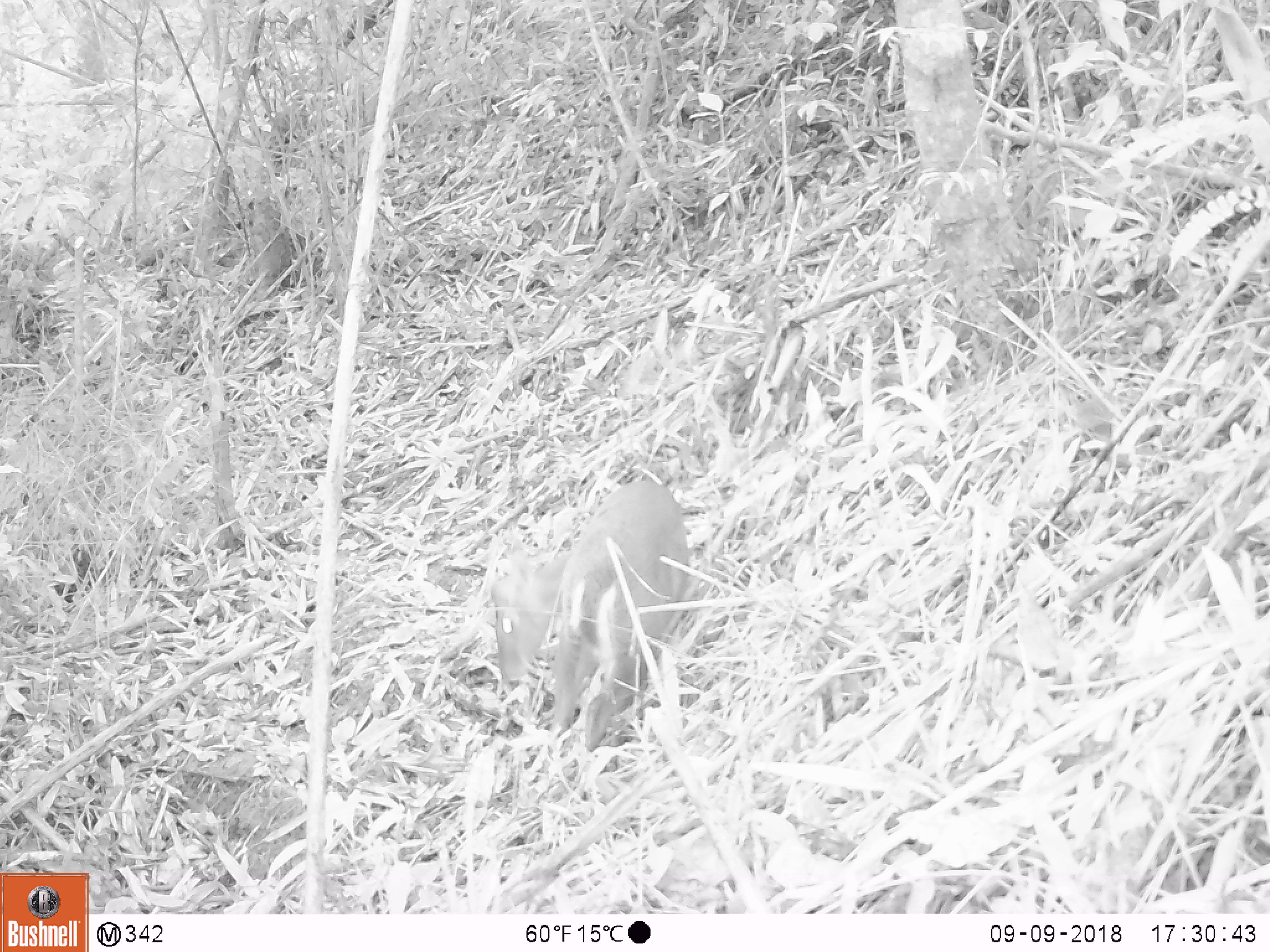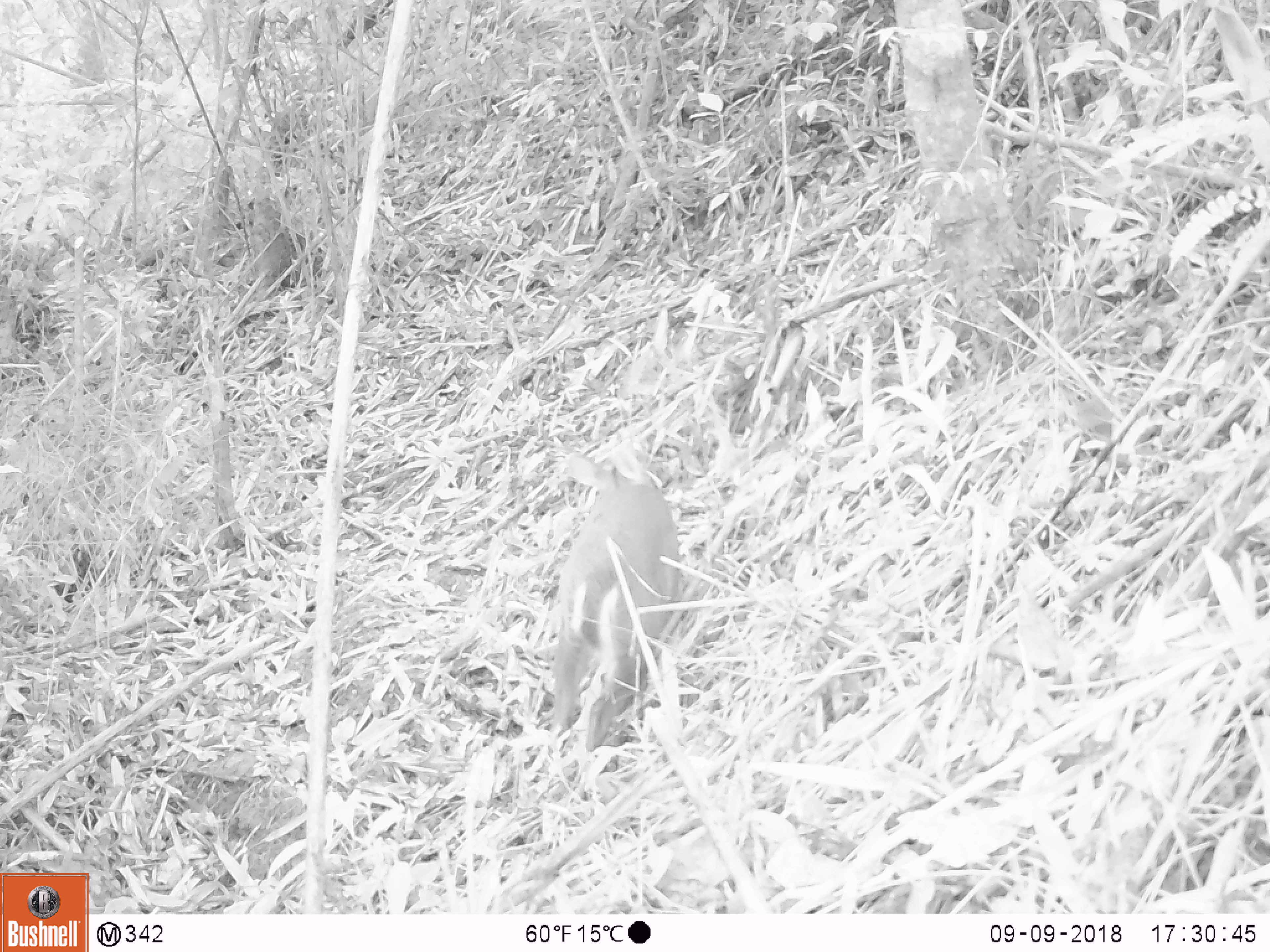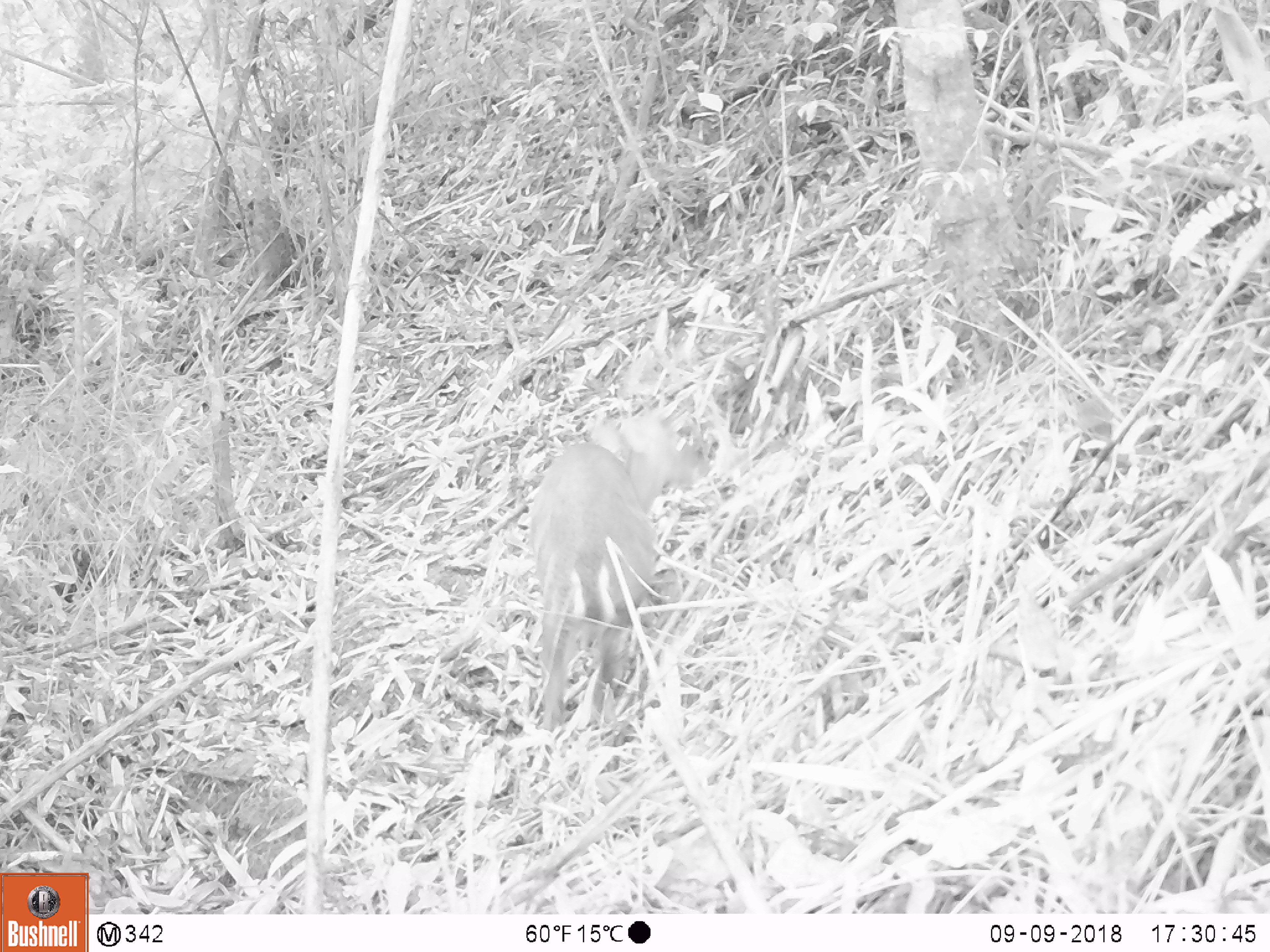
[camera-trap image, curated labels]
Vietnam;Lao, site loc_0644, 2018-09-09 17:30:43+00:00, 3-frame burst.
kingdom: Animalia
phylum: Chordata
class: Mammalia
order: Artiodactyla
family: Cervidae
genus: Muntiacus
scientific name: Muntiacus rooseveltorum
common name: roosevelt's muntjac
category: roosevelts muntjac group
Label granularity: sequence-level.